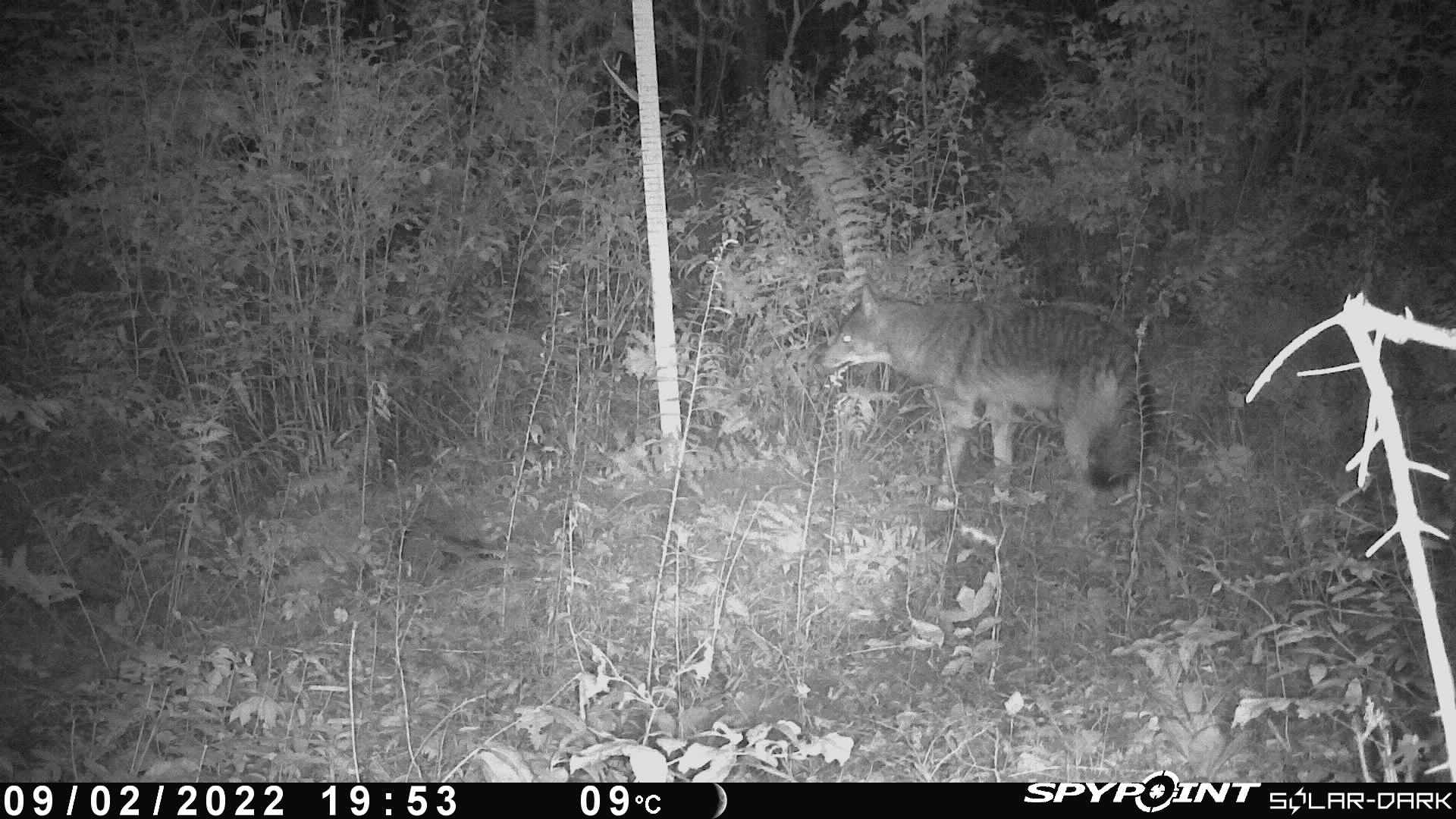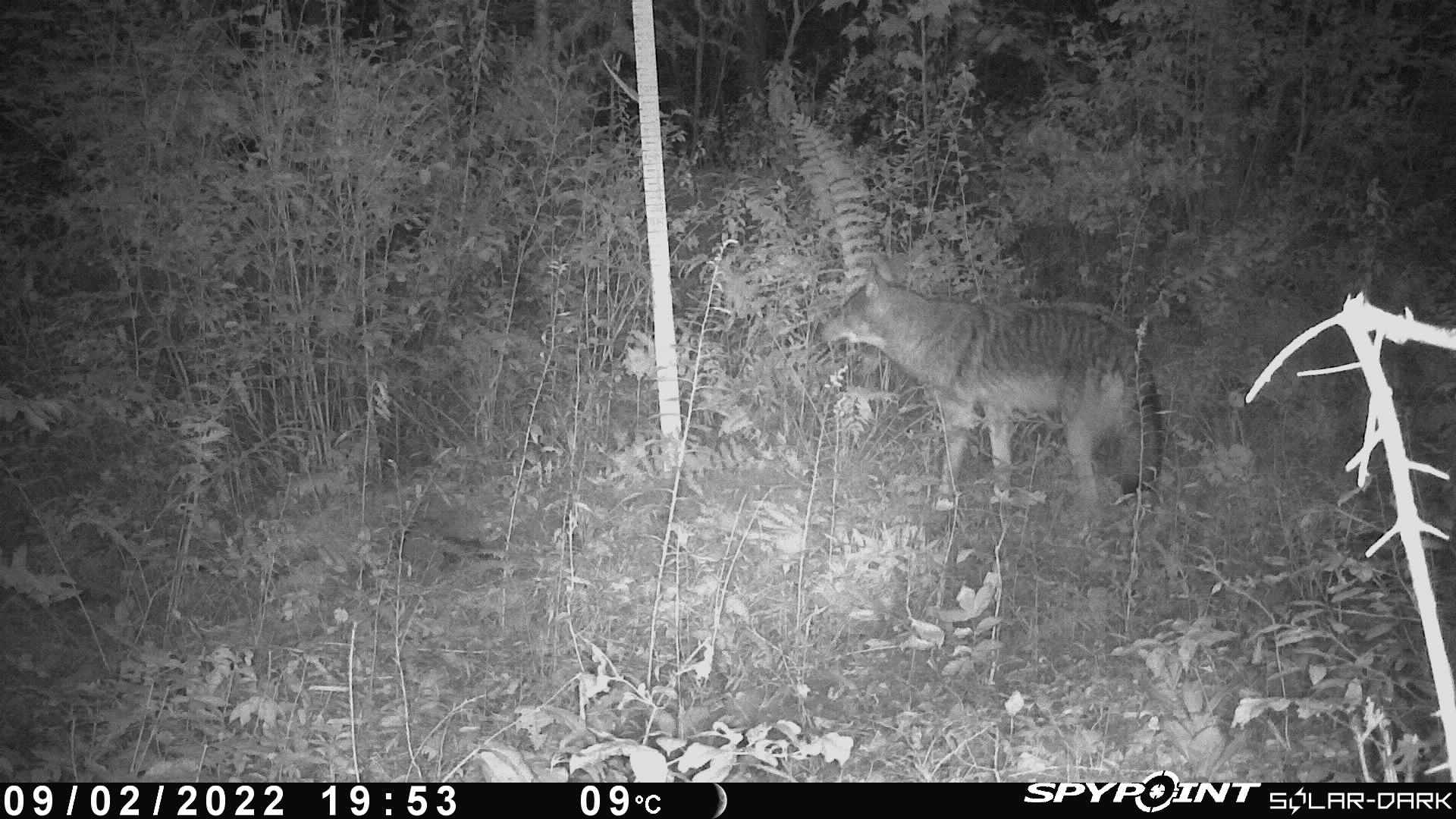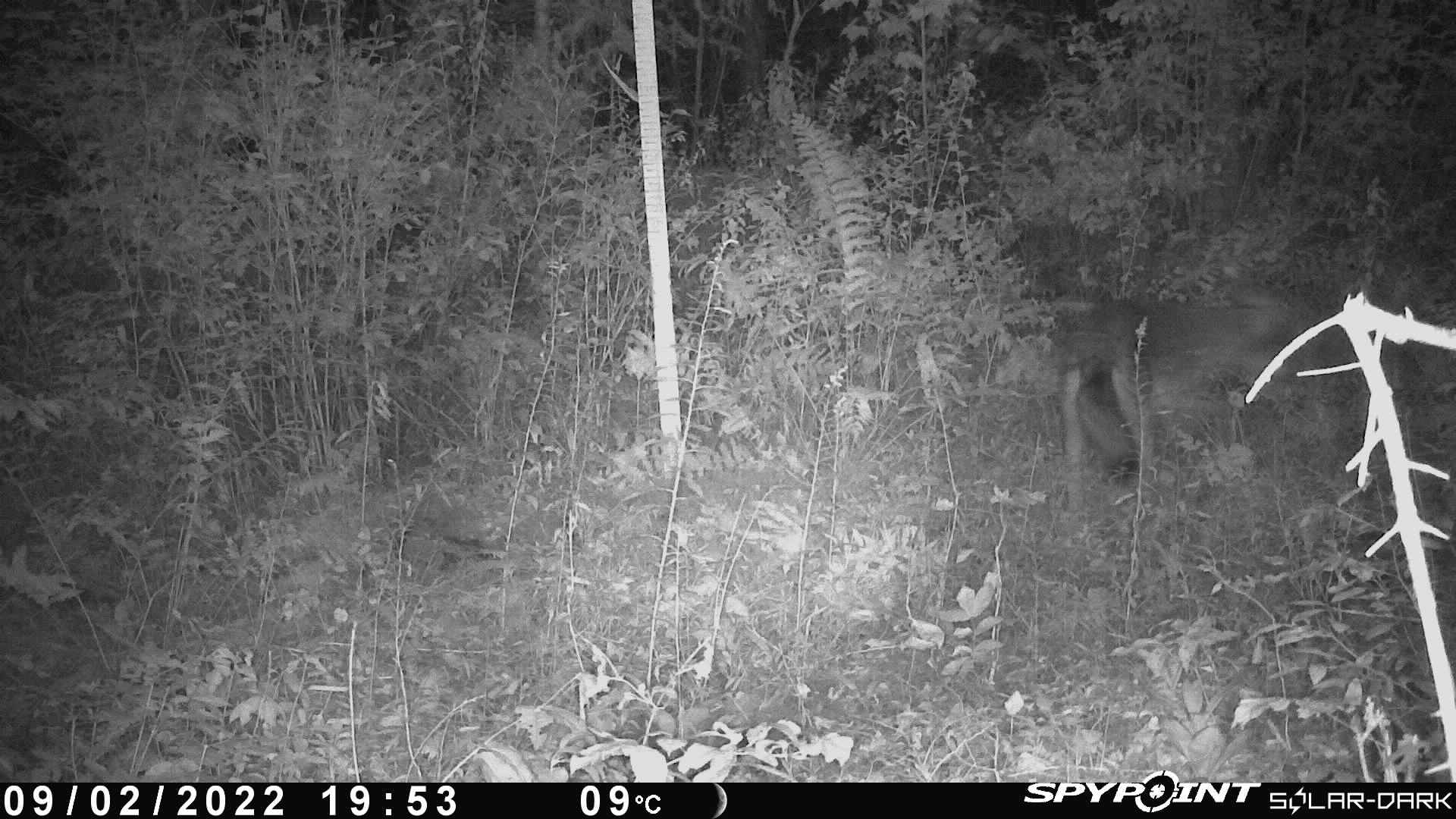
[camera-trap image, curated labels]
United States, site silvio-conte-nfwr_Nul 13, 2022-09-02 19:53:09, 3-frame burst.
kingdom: Animalia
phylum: Chordata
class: Mammalia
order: Carnivora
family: Canidae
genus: Canis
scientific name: Canis latrans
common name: coyote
Coyote (Canis latrans).